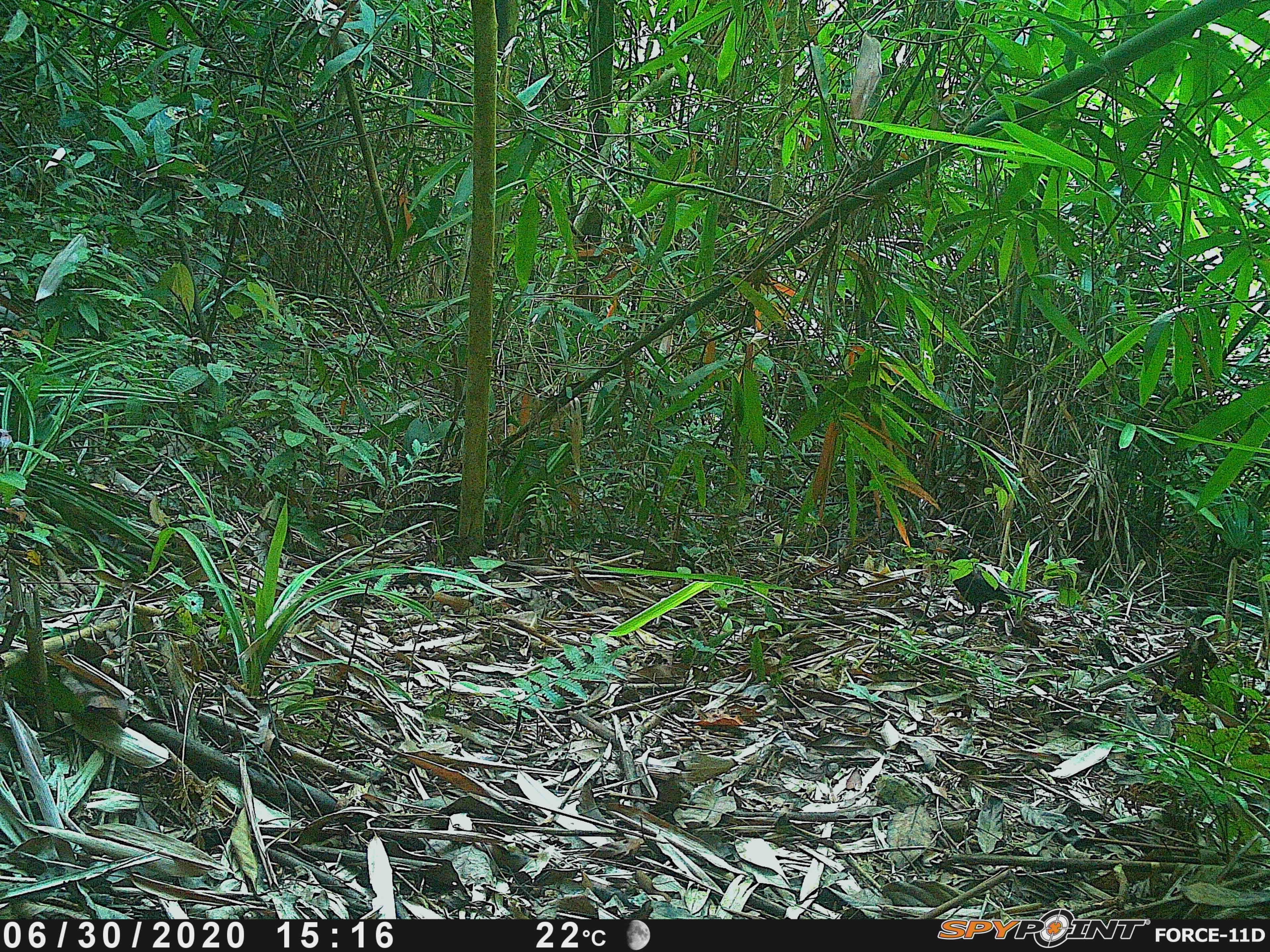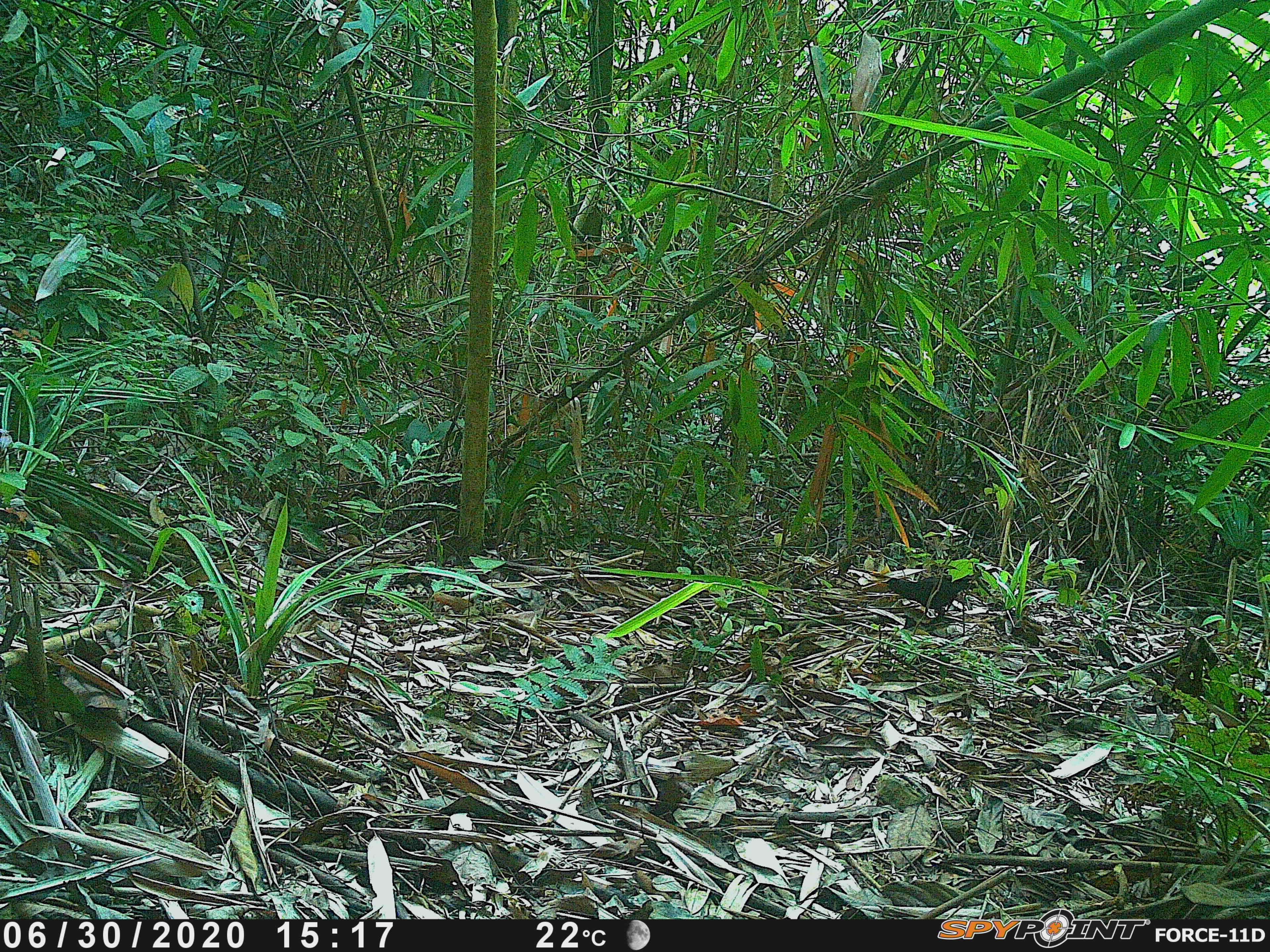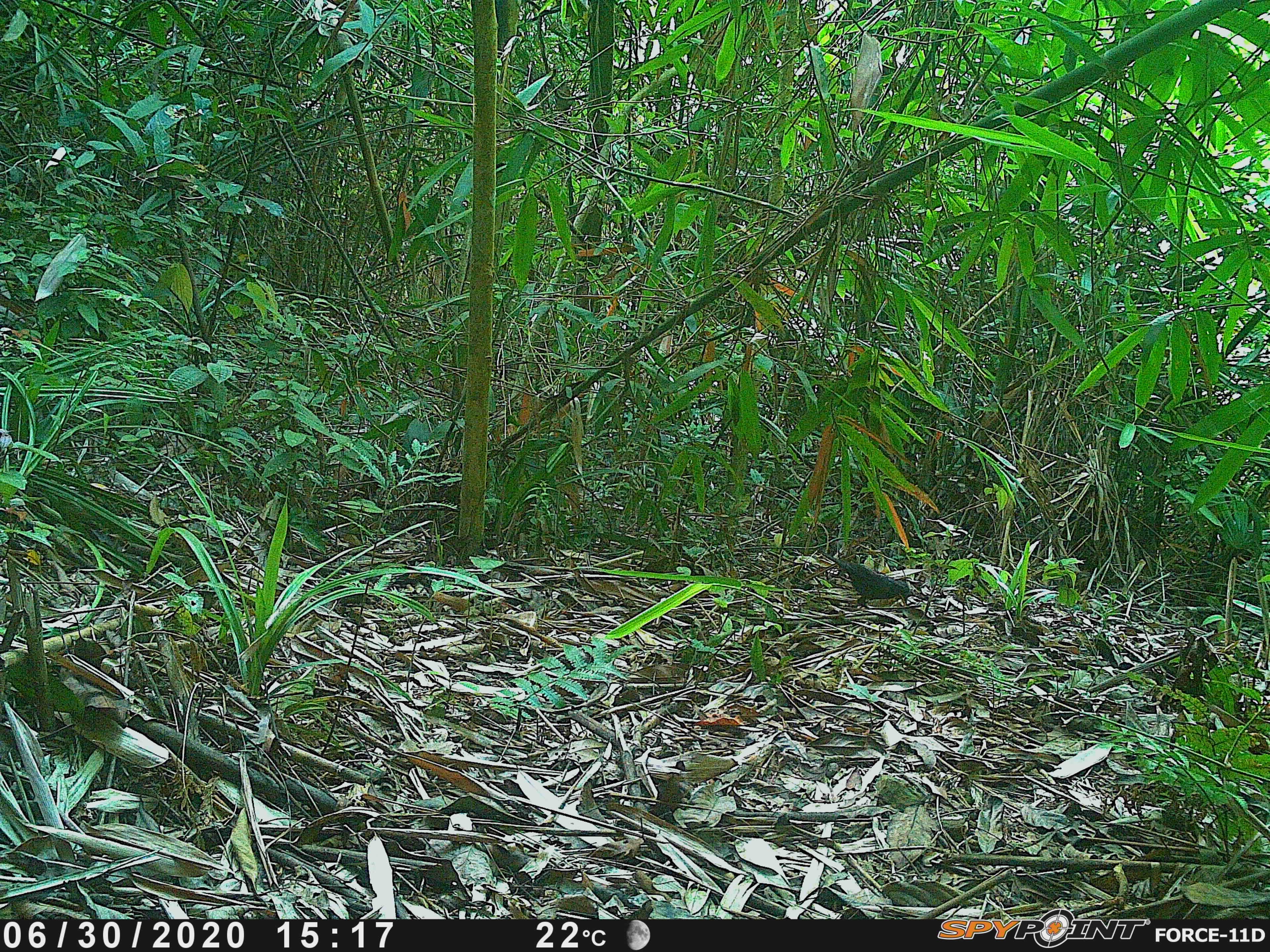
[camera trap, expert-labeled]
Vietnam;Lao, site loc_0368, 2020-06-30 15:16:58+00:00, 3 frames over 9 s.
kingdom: Animalia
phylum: Chordata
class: Aves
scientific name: Aves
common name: bird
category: unidentified bird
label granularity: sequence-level